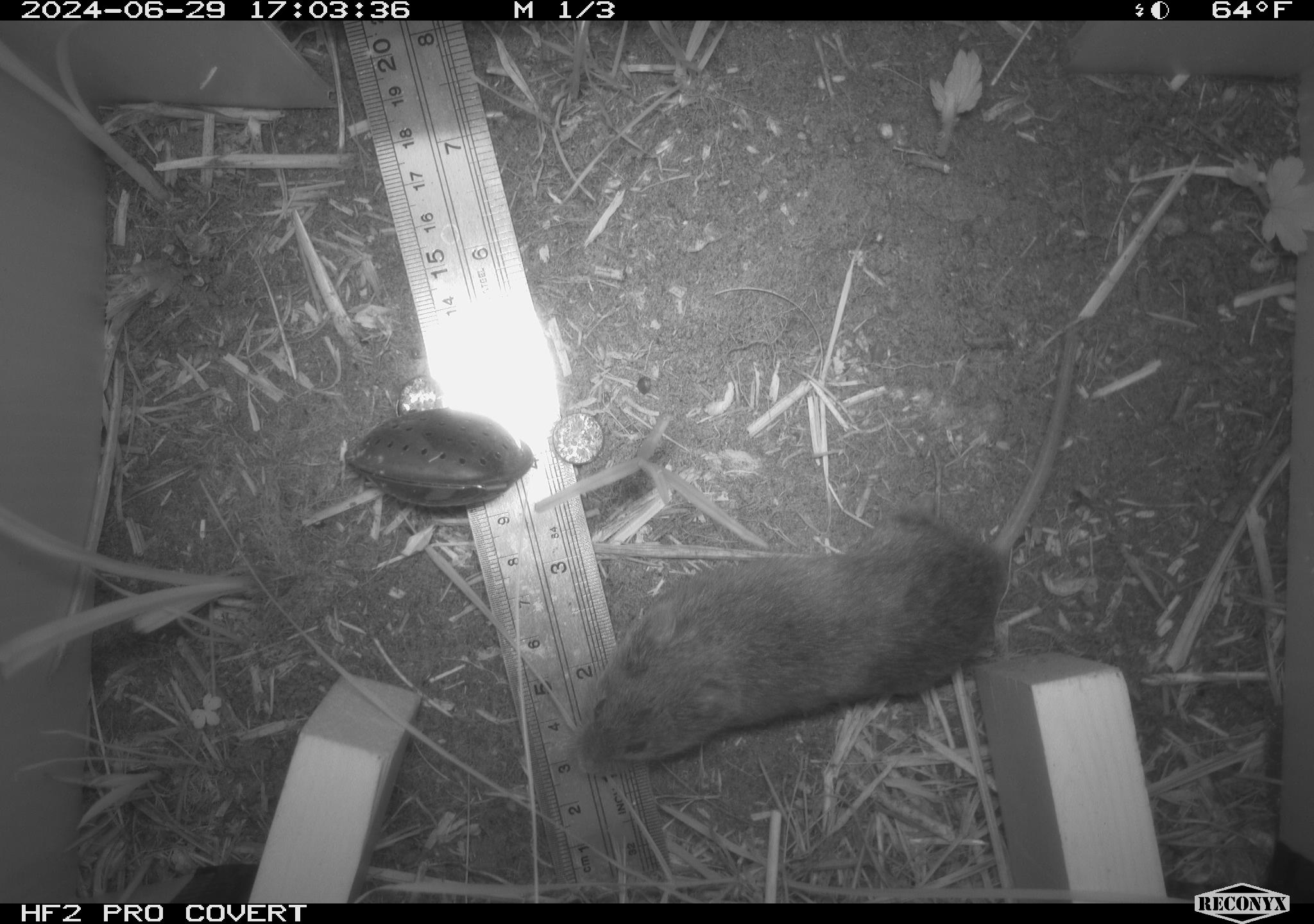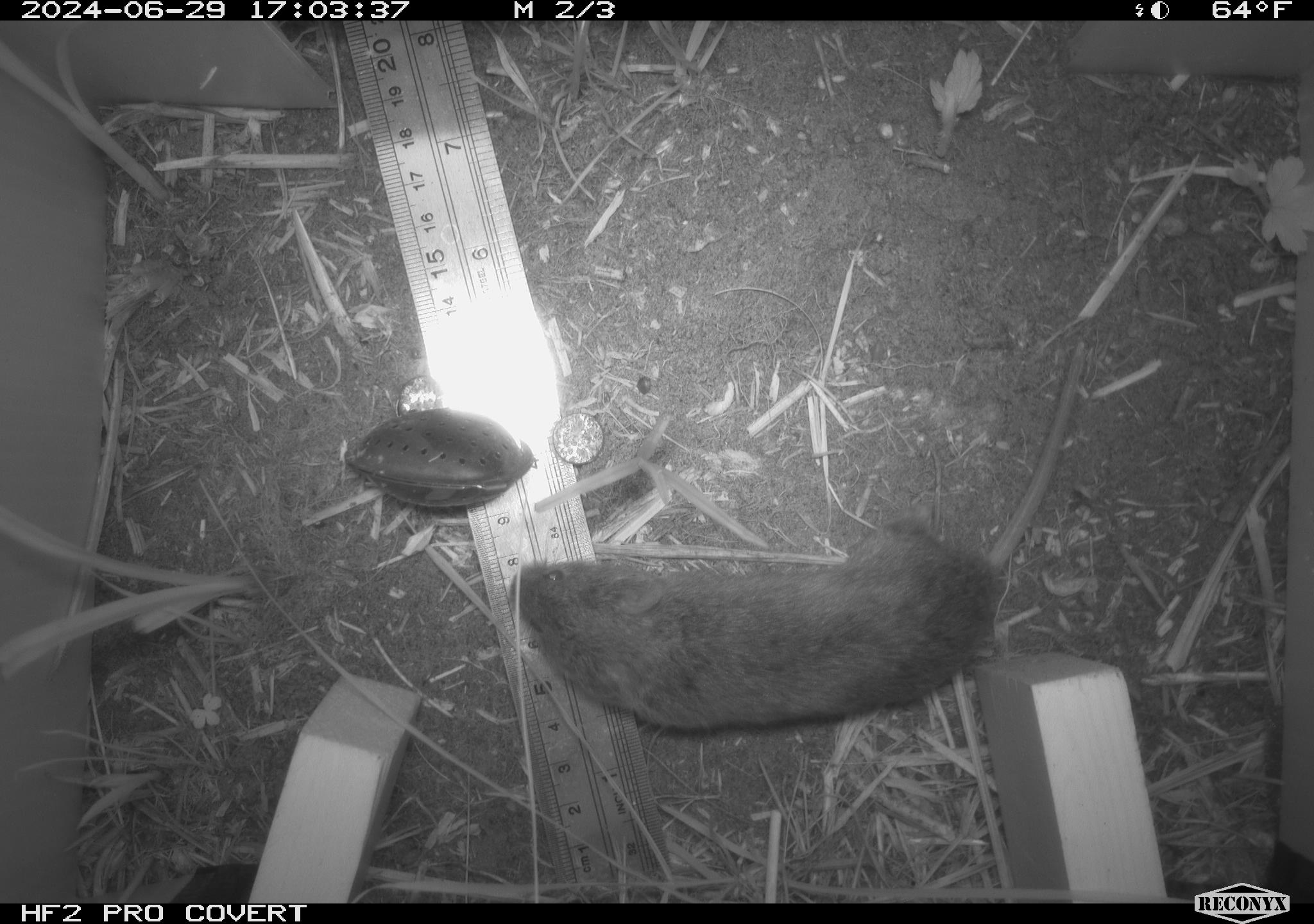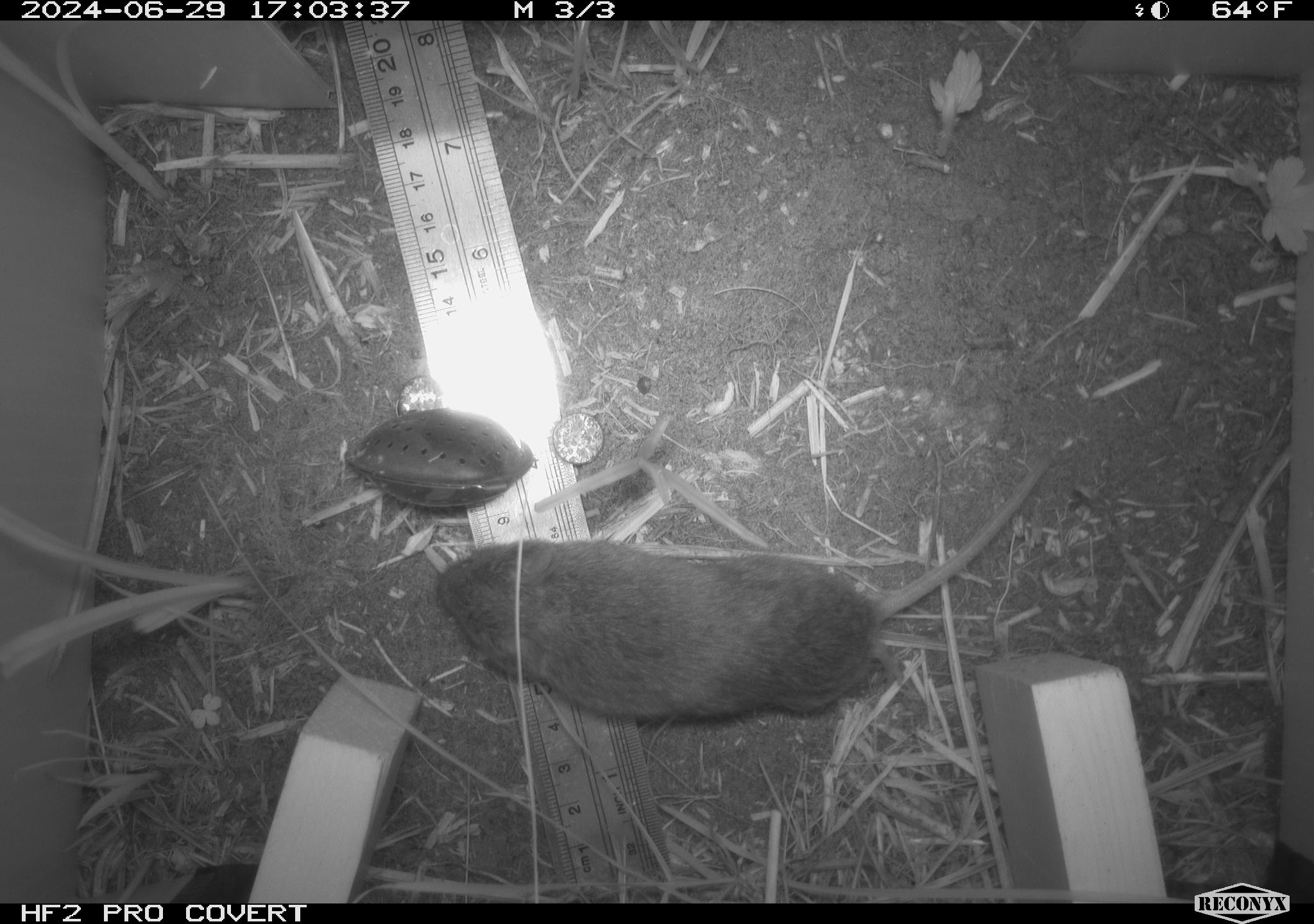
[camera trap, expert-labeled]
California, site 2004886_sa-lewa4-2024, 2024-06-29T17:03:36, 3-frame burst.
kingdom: Animalia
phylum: Chordata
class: Mammalia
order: Rodentia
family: Cricetidae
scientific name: Arvicolinae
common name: voles, lemmings, and muskrats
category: arvicolinae subfamily